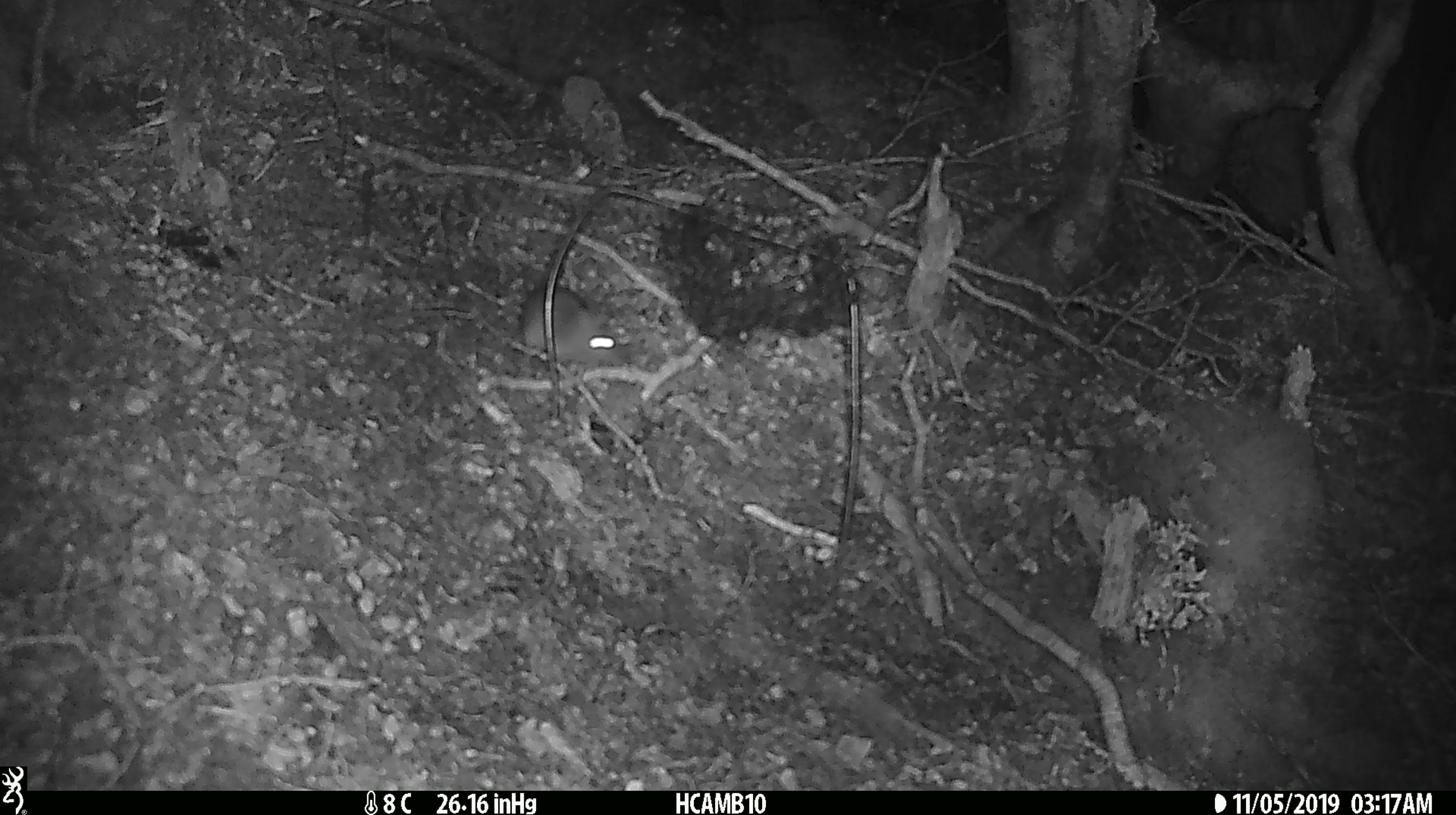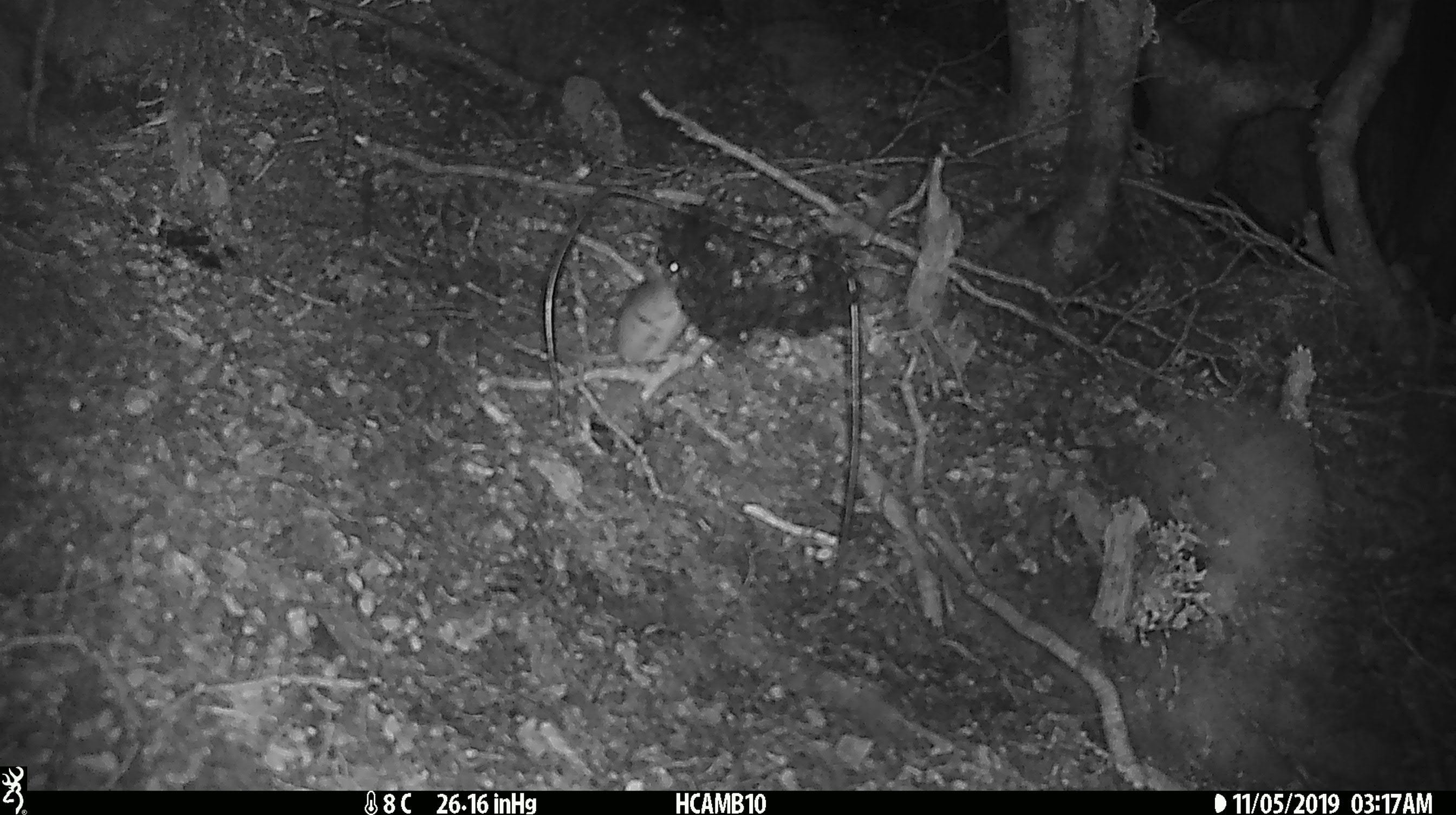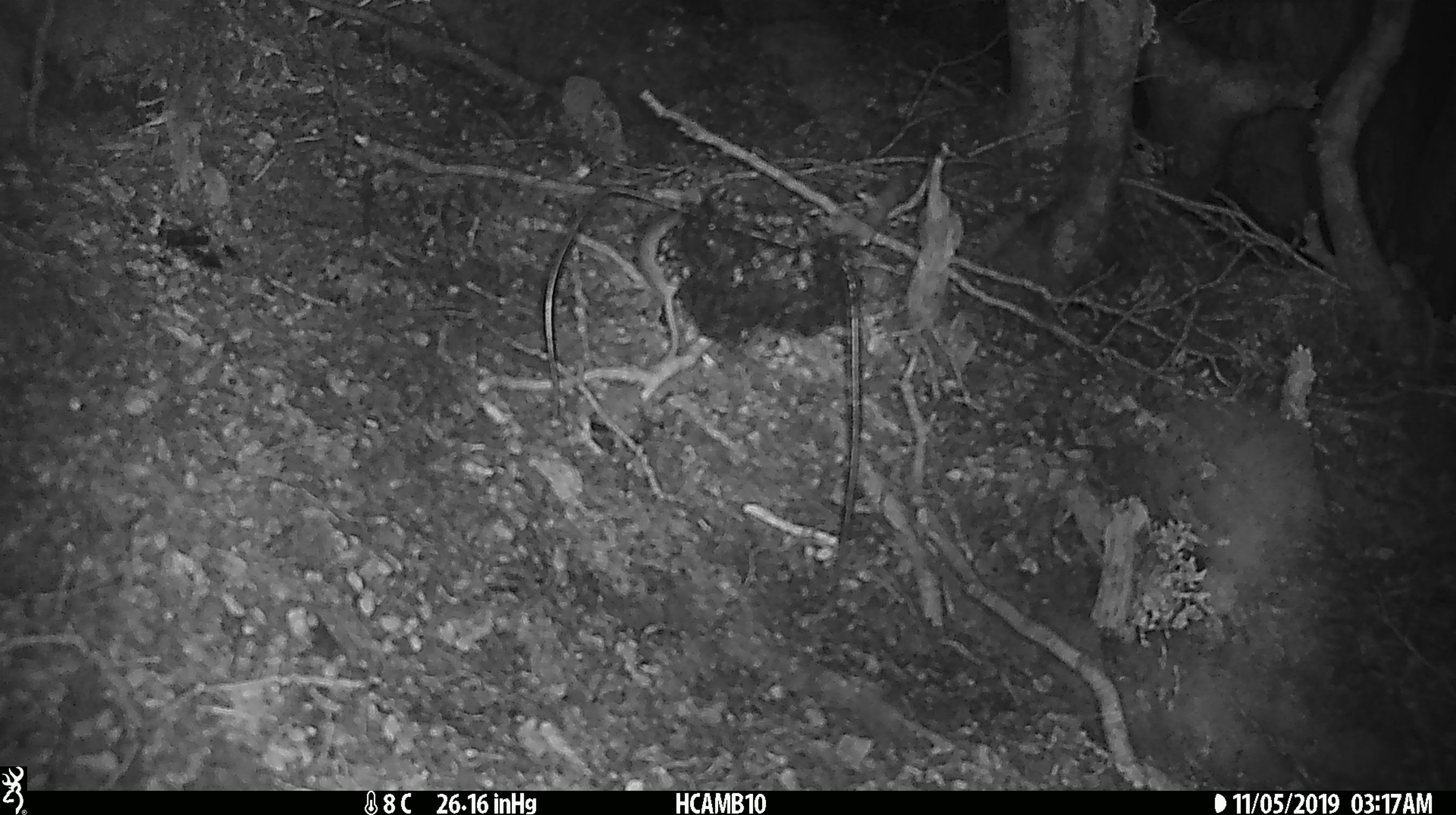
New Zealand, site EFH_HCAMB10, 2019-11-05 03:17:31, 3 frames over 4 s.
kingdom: Animalia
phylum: Chordata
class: Mammalia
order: Rodentia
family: Muridae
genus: Mus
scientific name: Mus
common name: mouse